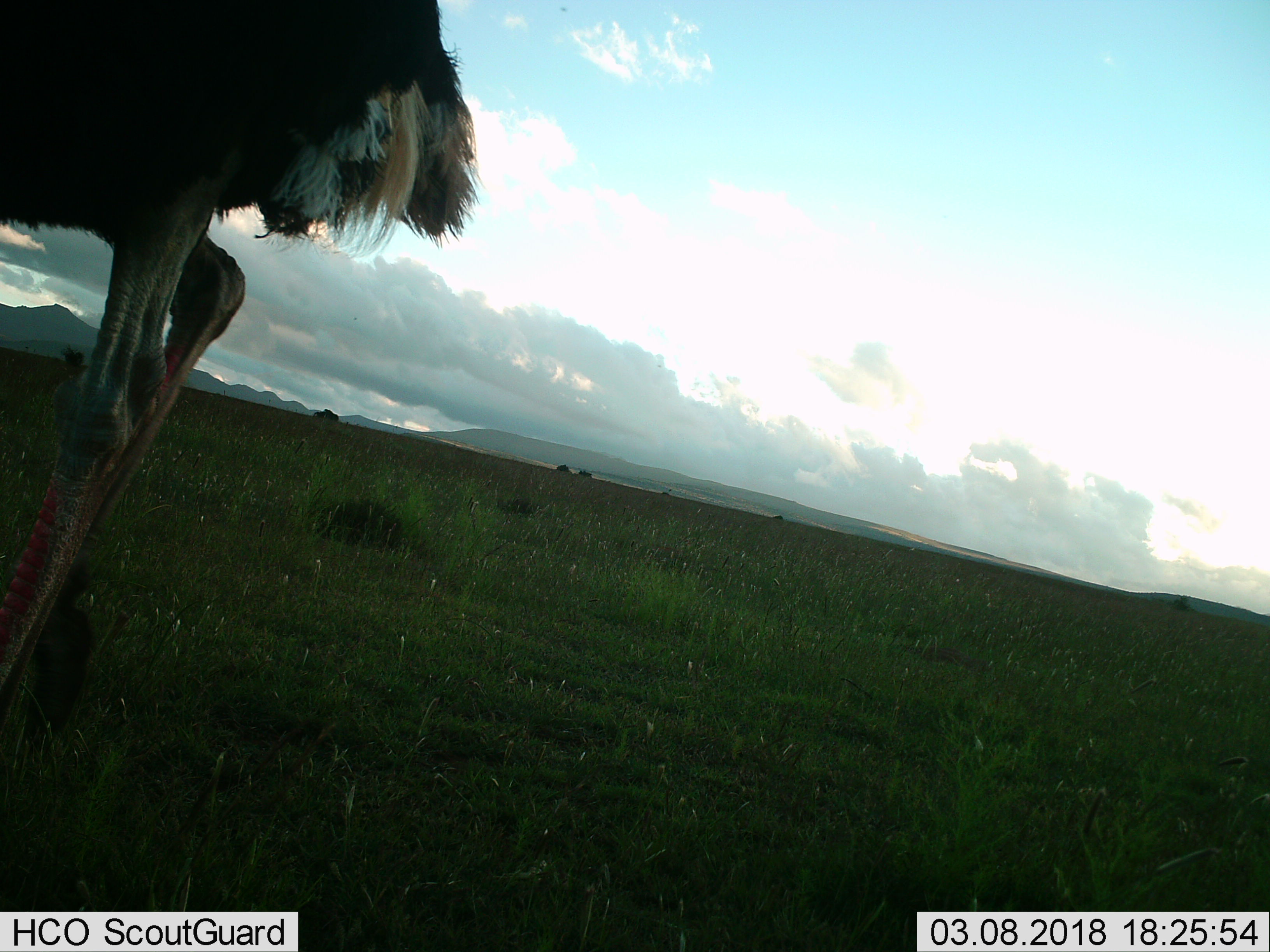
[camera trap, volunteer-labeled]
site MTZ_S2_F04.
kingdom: Animalia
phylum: Chordata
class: Aves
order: Struthioniformes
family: Struthionidae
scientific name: Struthionidae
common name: ostrich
Ostrich (Struthionidae), count 1. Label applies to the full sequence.